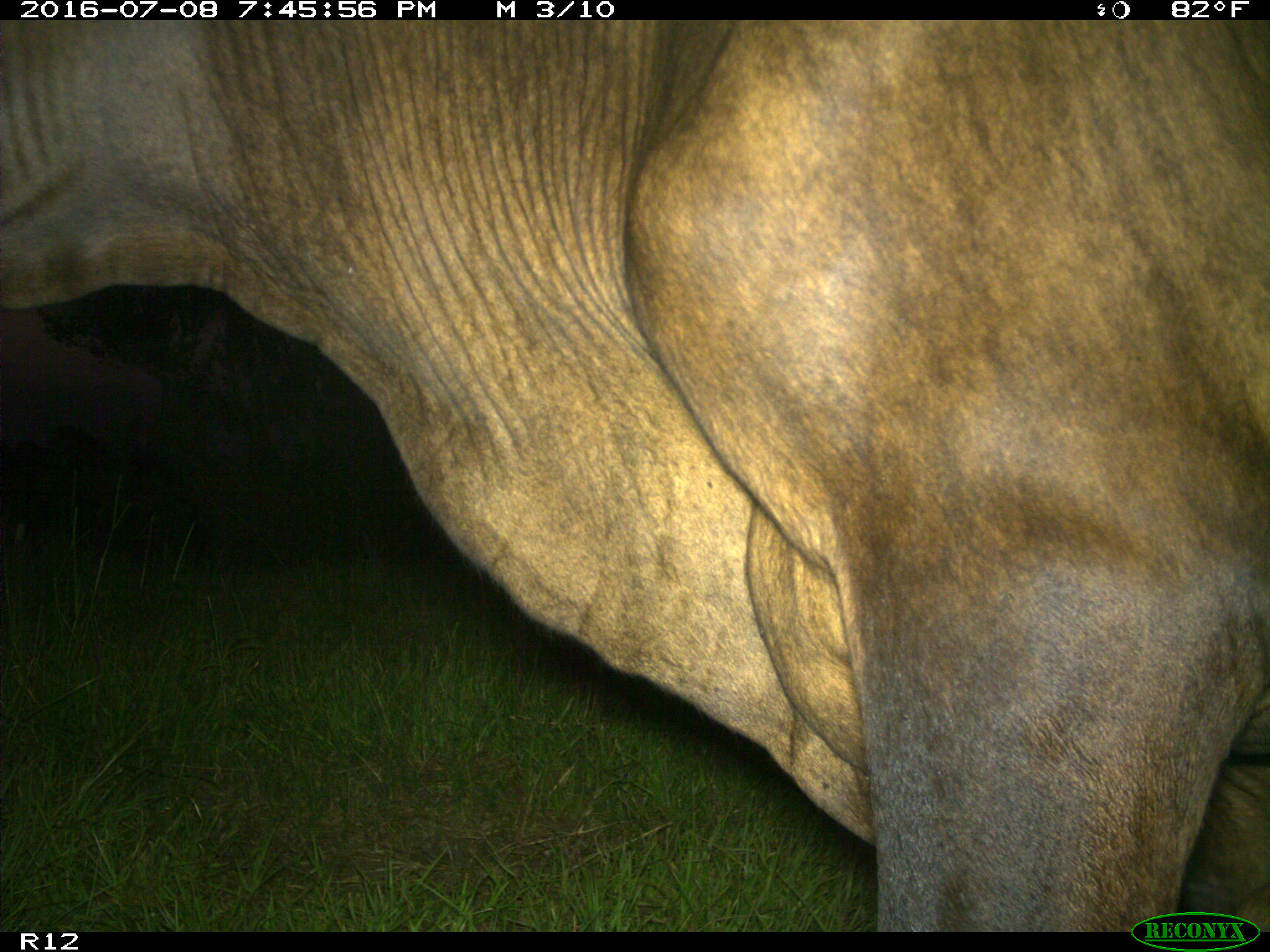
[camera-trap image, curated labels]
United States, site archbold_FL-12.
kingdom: Animalia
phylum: Chordata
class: Mammalia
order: Artiodactyla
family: Bovidae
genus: Bos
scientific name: Bos taurus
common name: domestic cow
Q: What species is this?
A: Bos taurus (domestic cow).